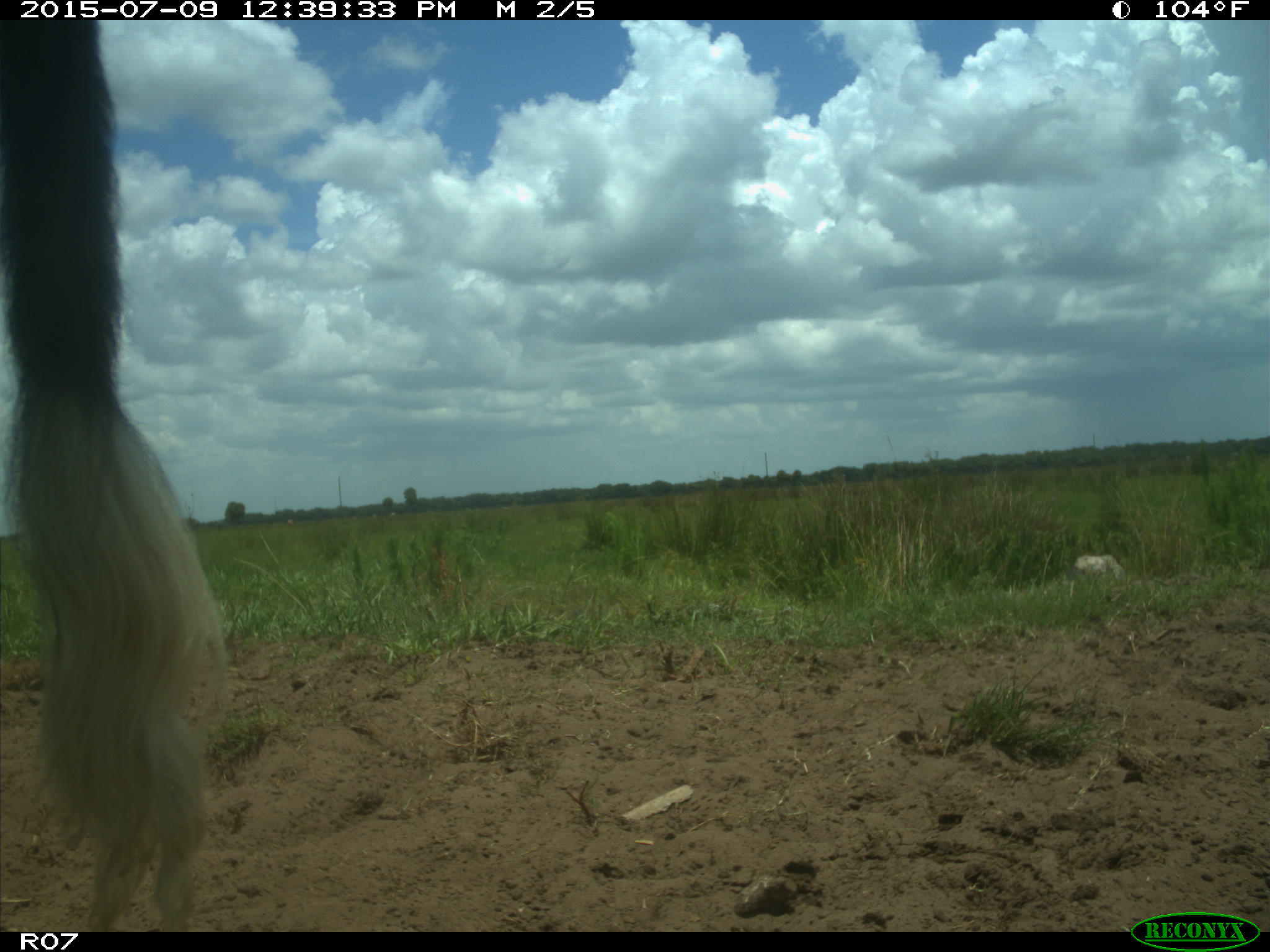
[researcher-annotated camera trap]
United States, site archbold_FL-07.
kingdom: Animalia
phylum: Chordata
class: Mammalia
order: Artiodactyla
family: Bovidae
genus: Bos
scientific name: Bos taurus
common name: domestic cow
Bos taurus (domestic cow).